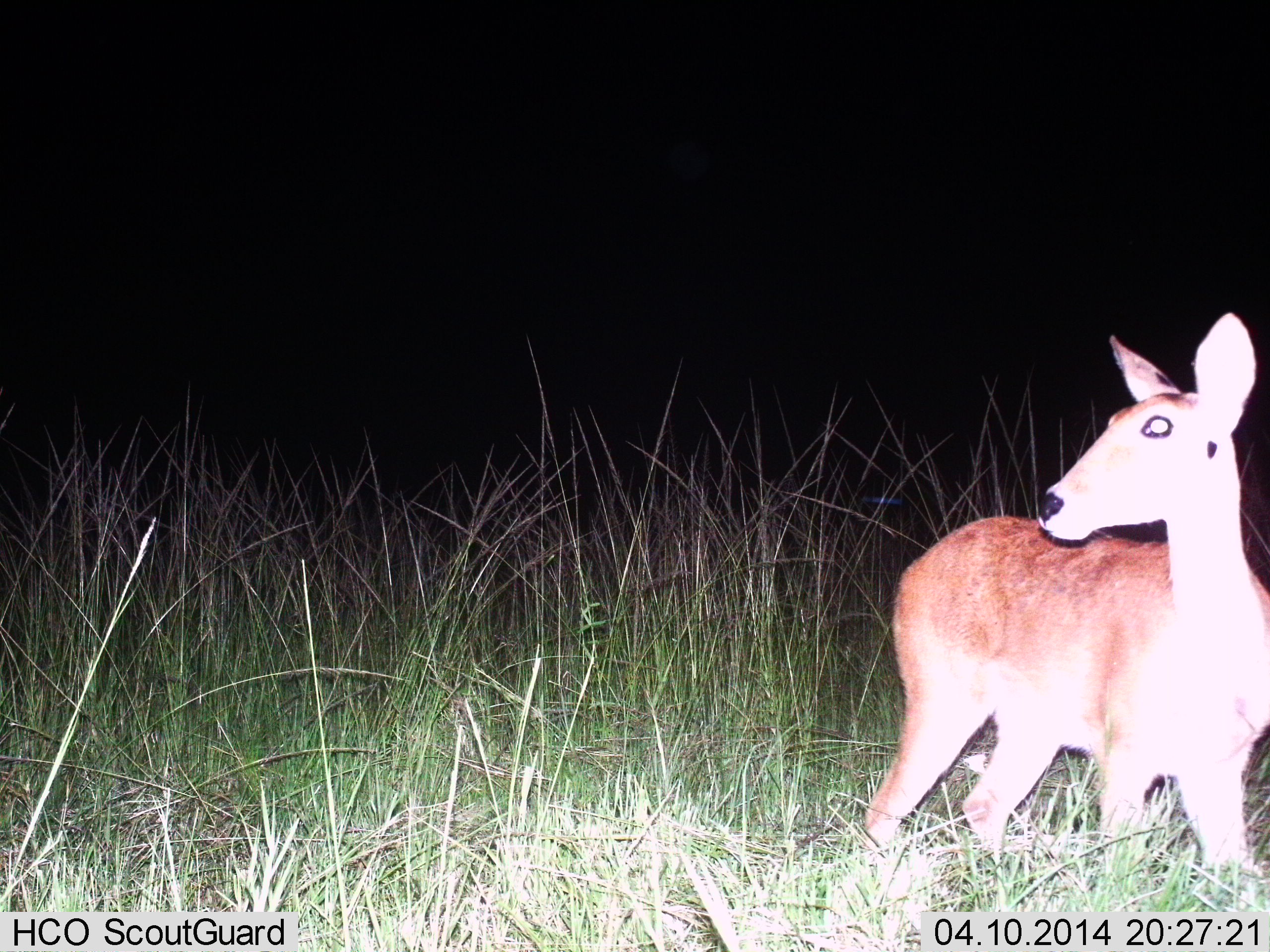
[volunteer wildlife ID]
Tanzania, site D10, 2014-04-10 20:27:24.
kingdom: Animalia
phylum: Chordata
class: Mammalia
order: Artiodactyla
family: Bovidae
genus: Redunca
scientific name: Redunca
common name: reedbuck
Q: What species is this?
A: Reedbuck (Redunca).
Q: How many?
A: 1.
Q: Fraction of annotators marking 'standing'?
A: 100%.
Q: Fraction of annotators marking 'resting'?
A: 0%.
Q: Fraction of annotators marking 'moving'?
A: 0%.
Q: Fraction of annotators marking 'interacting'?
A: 0%.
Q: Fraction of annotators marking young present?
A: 0%.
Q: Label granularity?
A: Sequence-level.